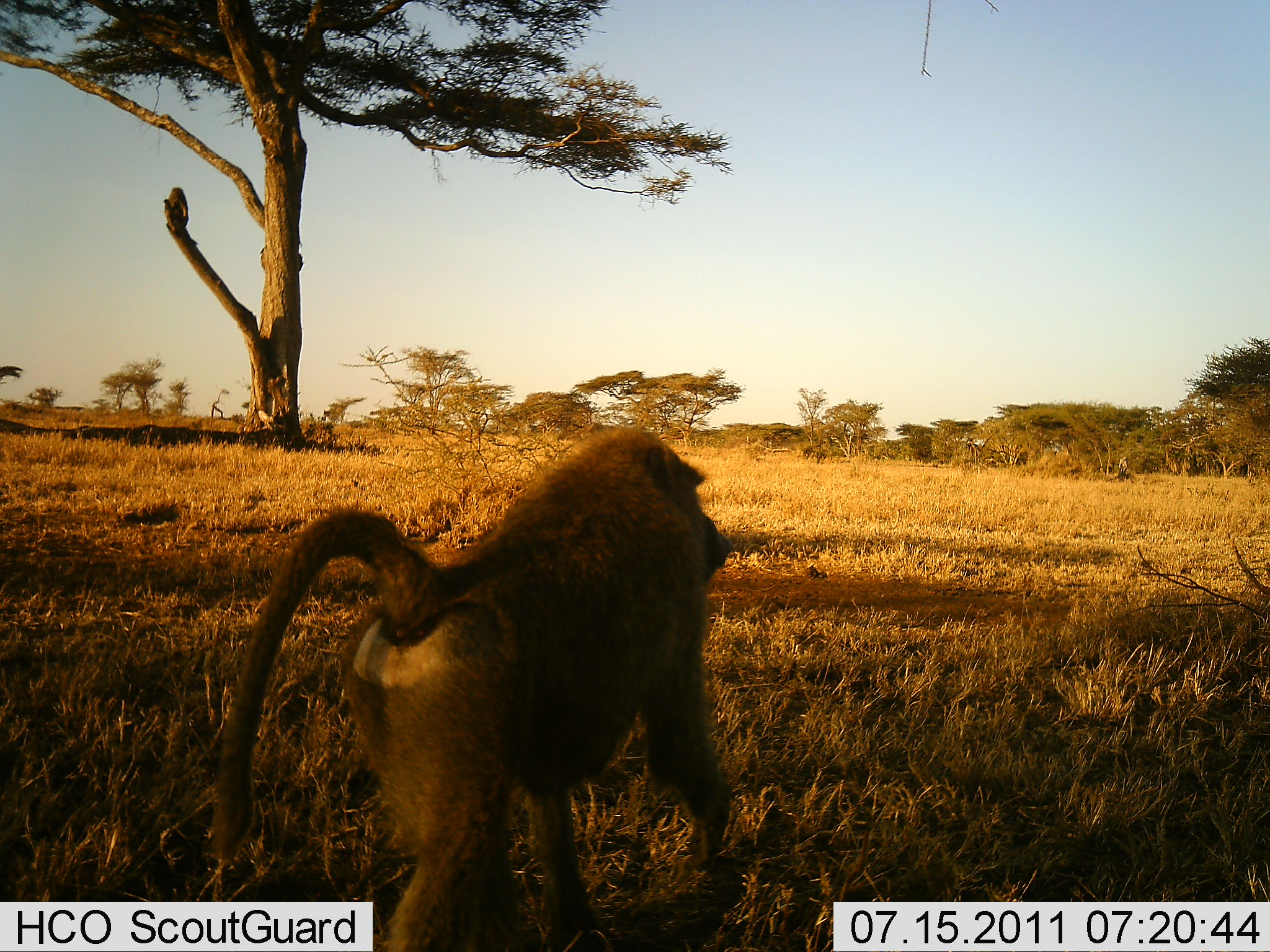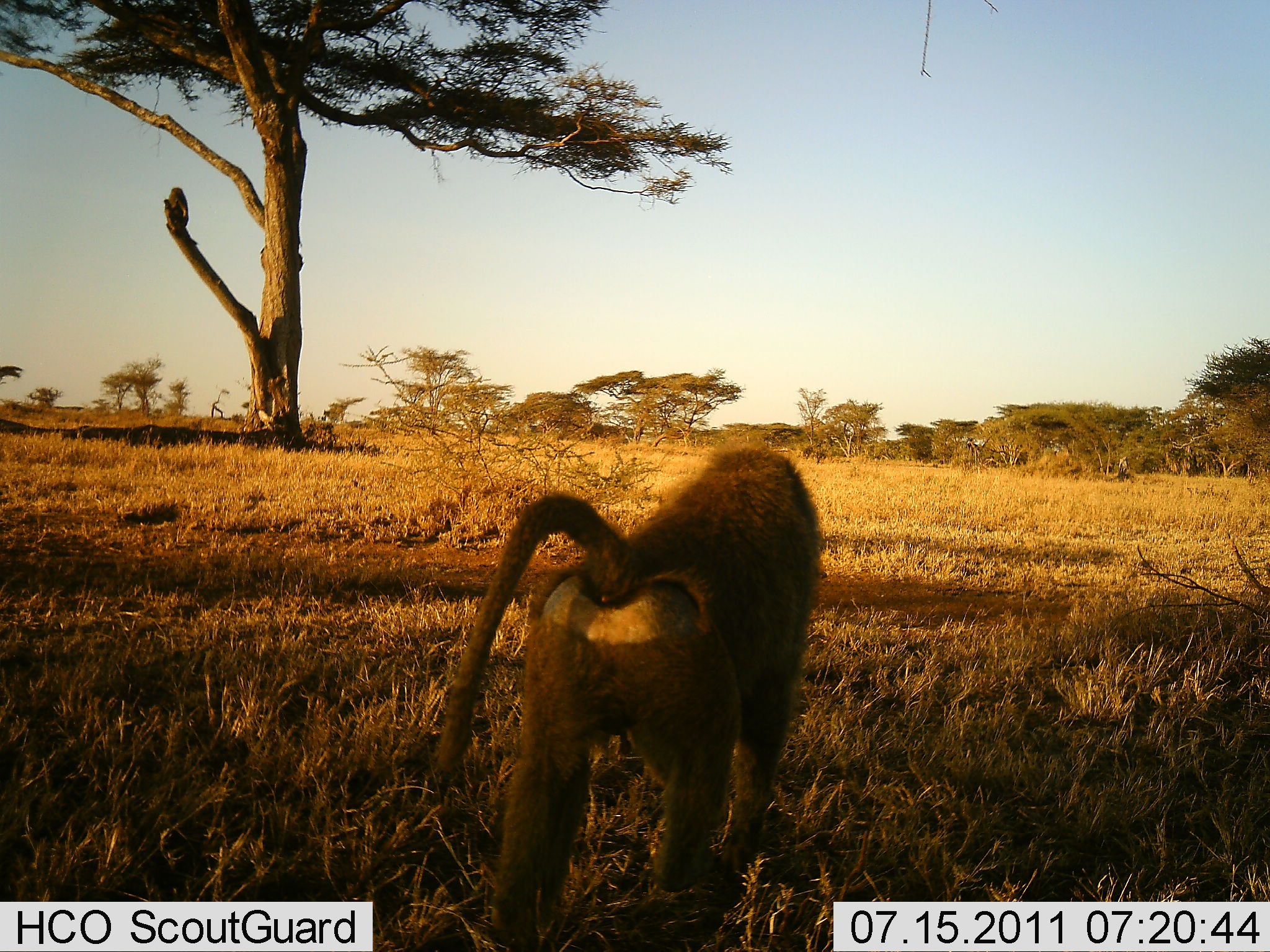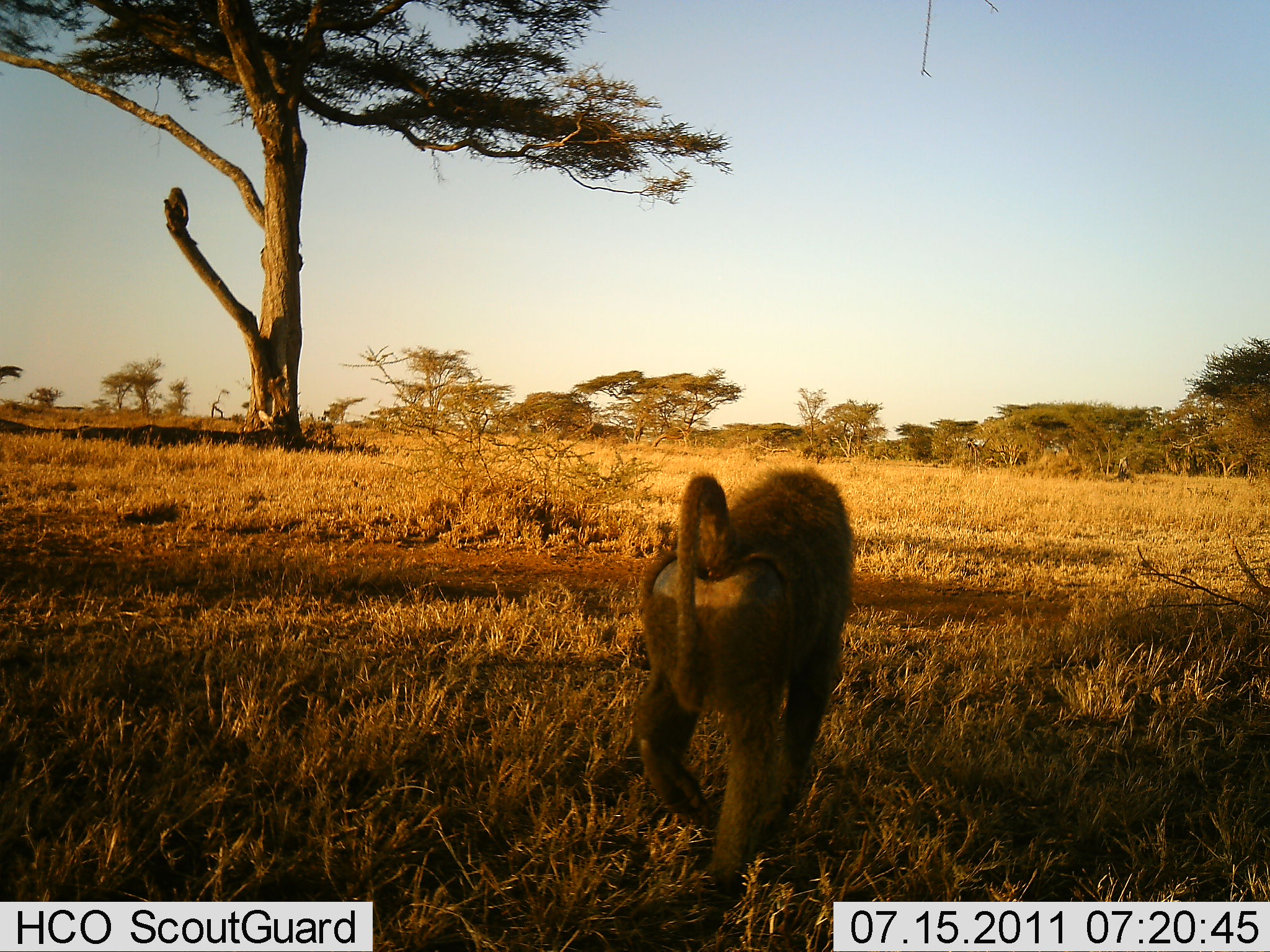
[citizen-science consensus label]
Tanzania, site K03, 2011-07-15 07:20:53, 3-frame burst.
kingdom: Animalia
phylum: Chordata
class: Mammalia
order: Primates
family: Cercopithecidae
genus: Papio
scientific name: Papio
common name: baboon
Baboon (Papio), count 1. Behavior (volunteer vote fractions): standing 8%, resting 0%, moving 92%, interacting 0%. Young present (vote fraction): 0%. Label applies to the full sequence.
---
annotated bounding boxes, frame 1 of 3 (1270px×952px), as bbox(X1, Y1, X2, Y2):
animal: bbox(210, 421, 736, 952)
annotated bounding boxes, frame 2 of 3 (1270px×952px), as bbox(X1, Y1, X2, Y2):
animal: bbox(432, 439, 825, 950)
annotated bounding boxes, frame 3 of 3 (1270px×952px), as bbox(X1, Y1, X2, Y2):
animal: bbox(632, 462, 858, 913)